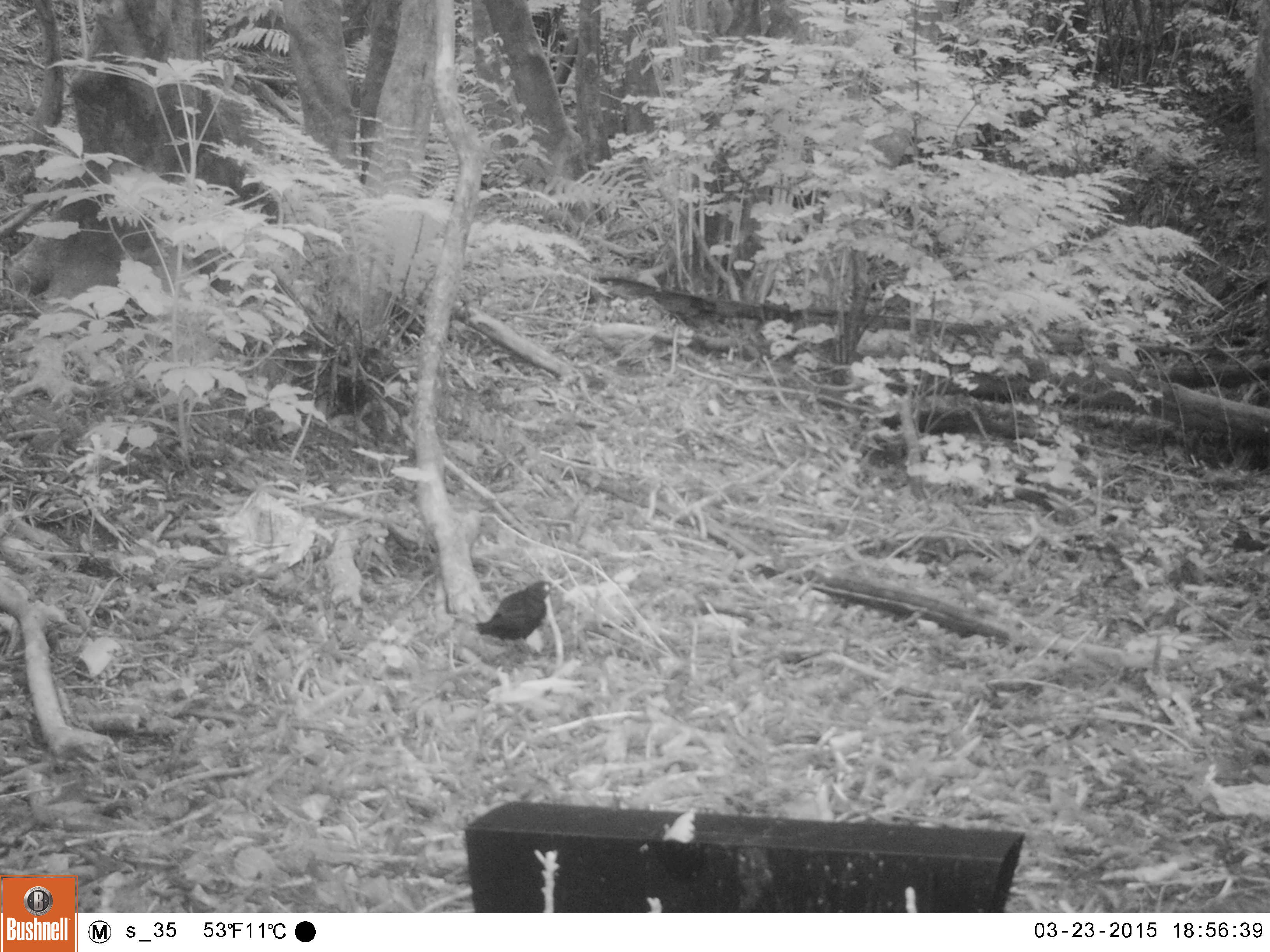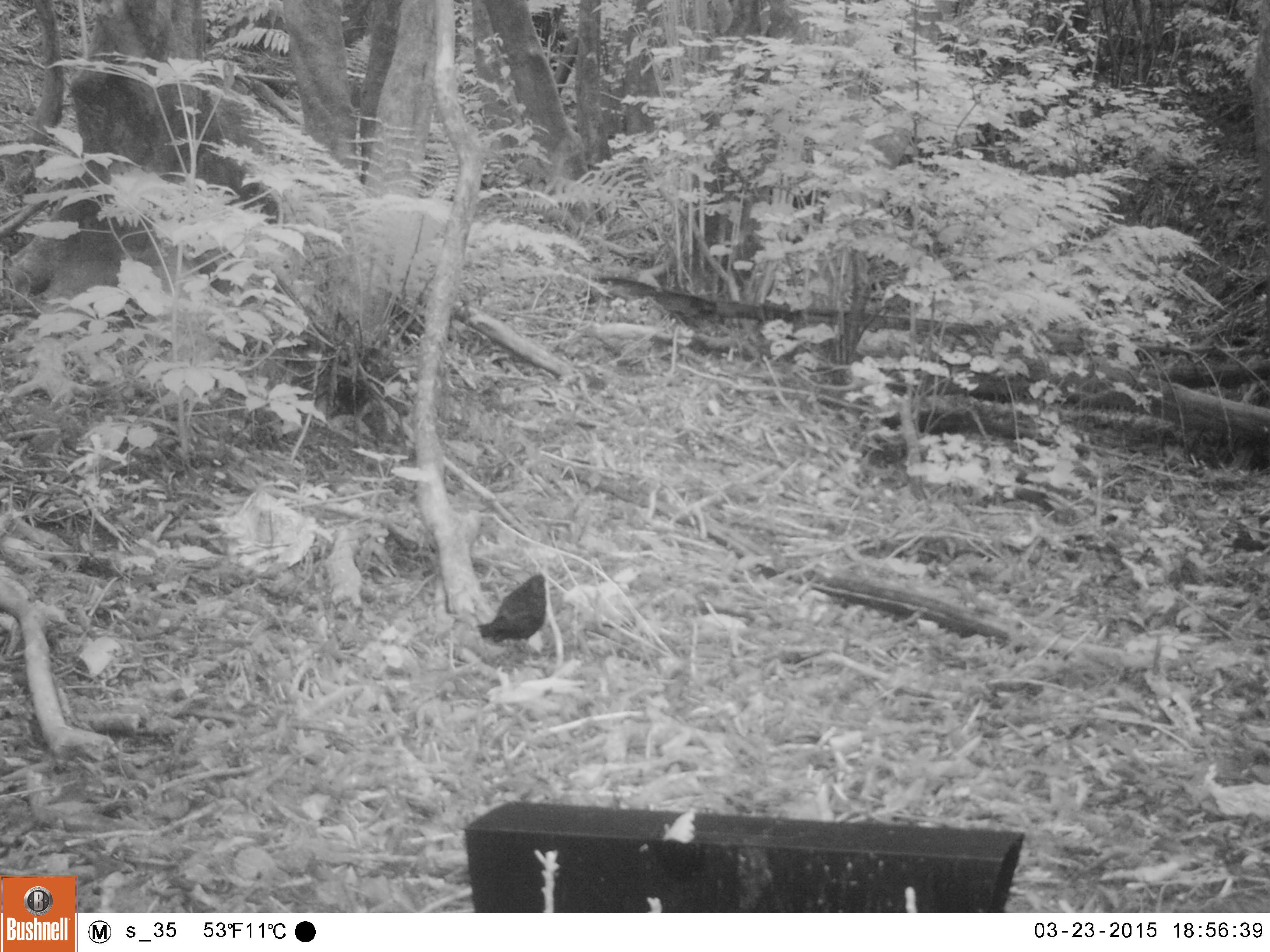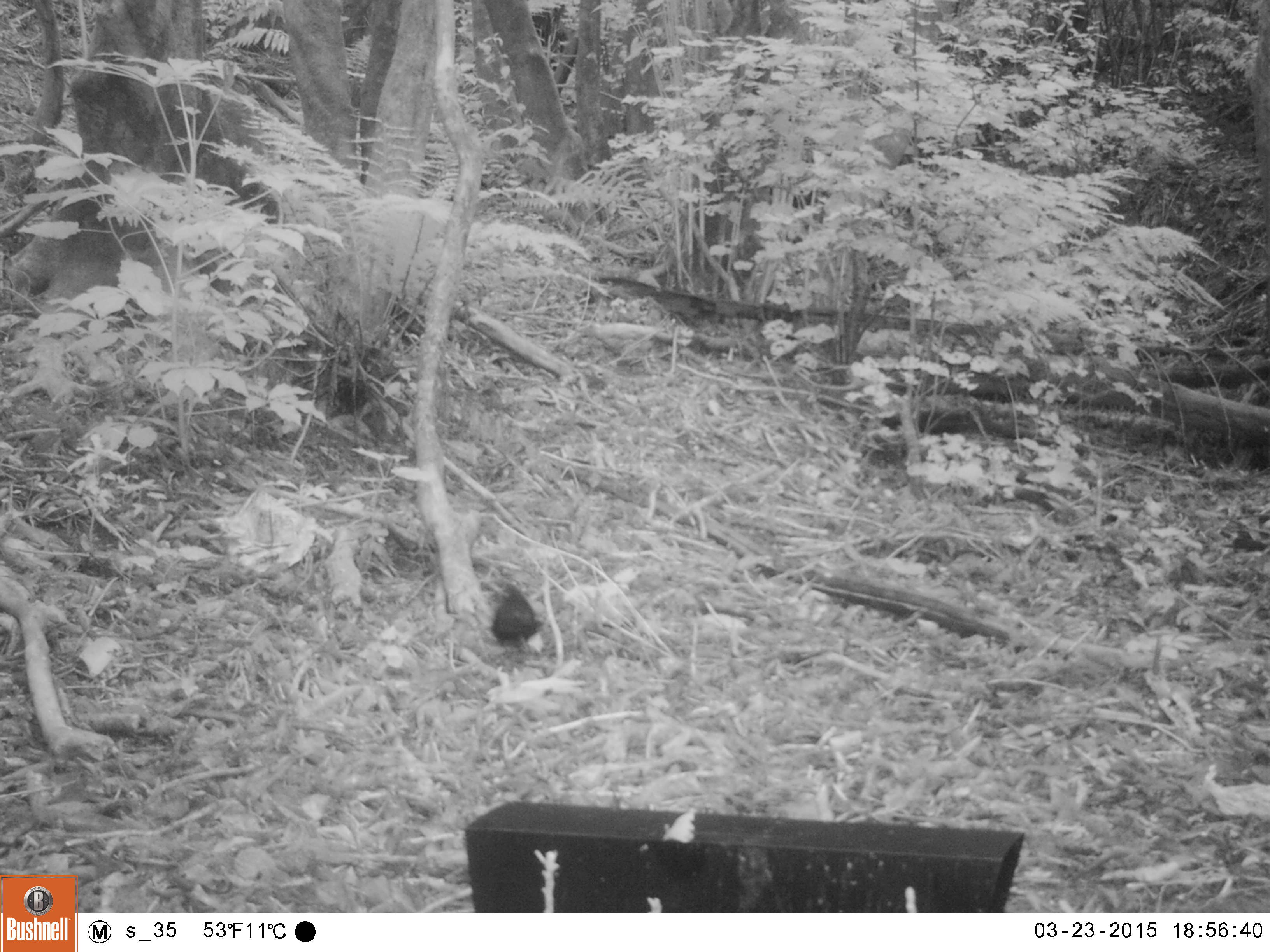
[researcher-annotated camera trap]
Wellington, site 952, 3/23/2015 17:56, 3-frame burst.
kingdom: Animalia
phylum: Chordata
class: Aves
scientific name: Aves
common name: bird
Bird (Aves).